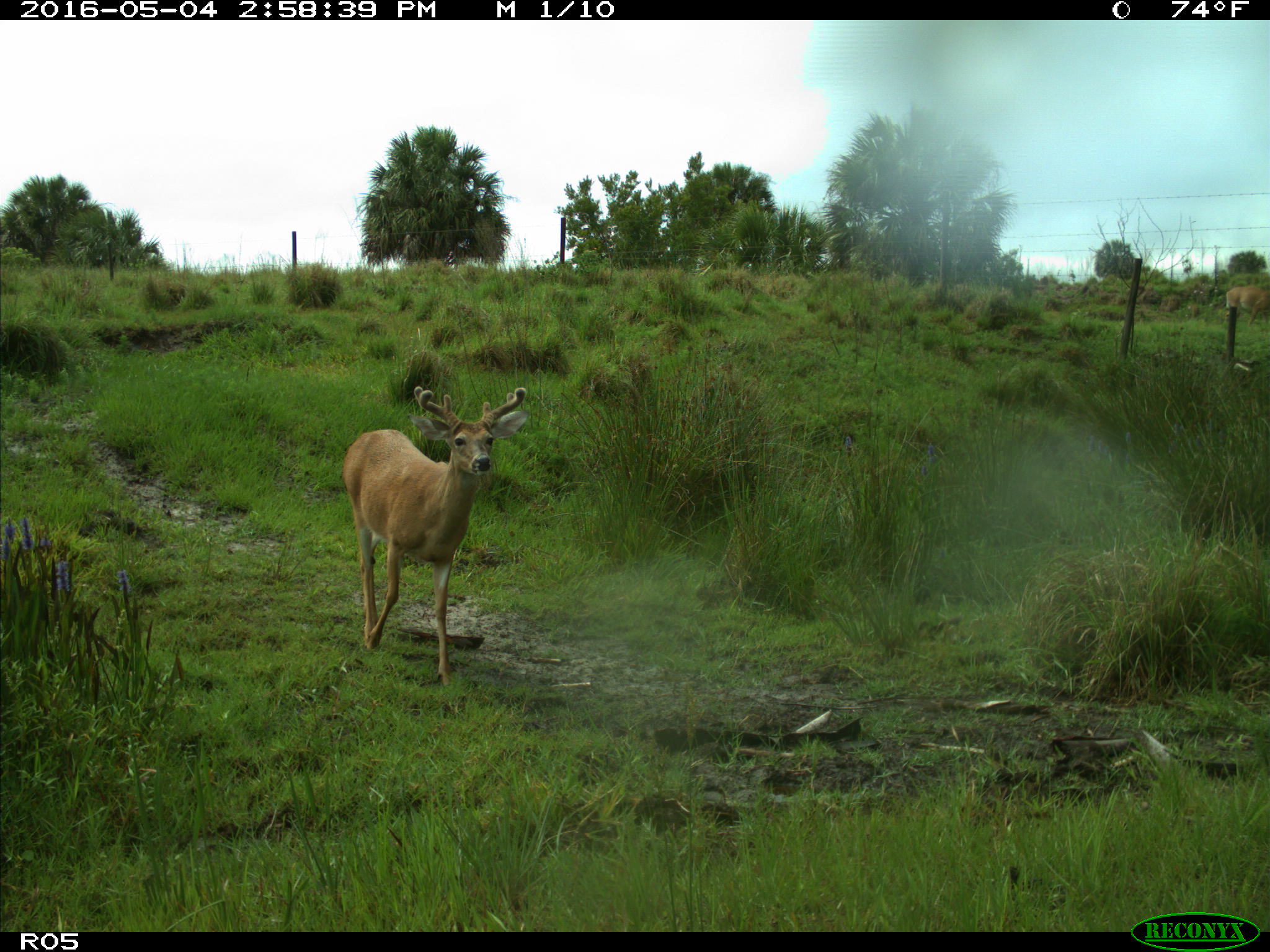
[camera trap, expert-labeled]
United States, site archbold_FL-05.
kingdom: Animalia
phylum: Chordata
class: Mammalia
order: Artiodactyla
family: Cervidae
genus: Odocoileus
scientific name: Odocoileus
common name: deer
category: unidentified deer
Unidentified deer (deer) (Odocoileus).